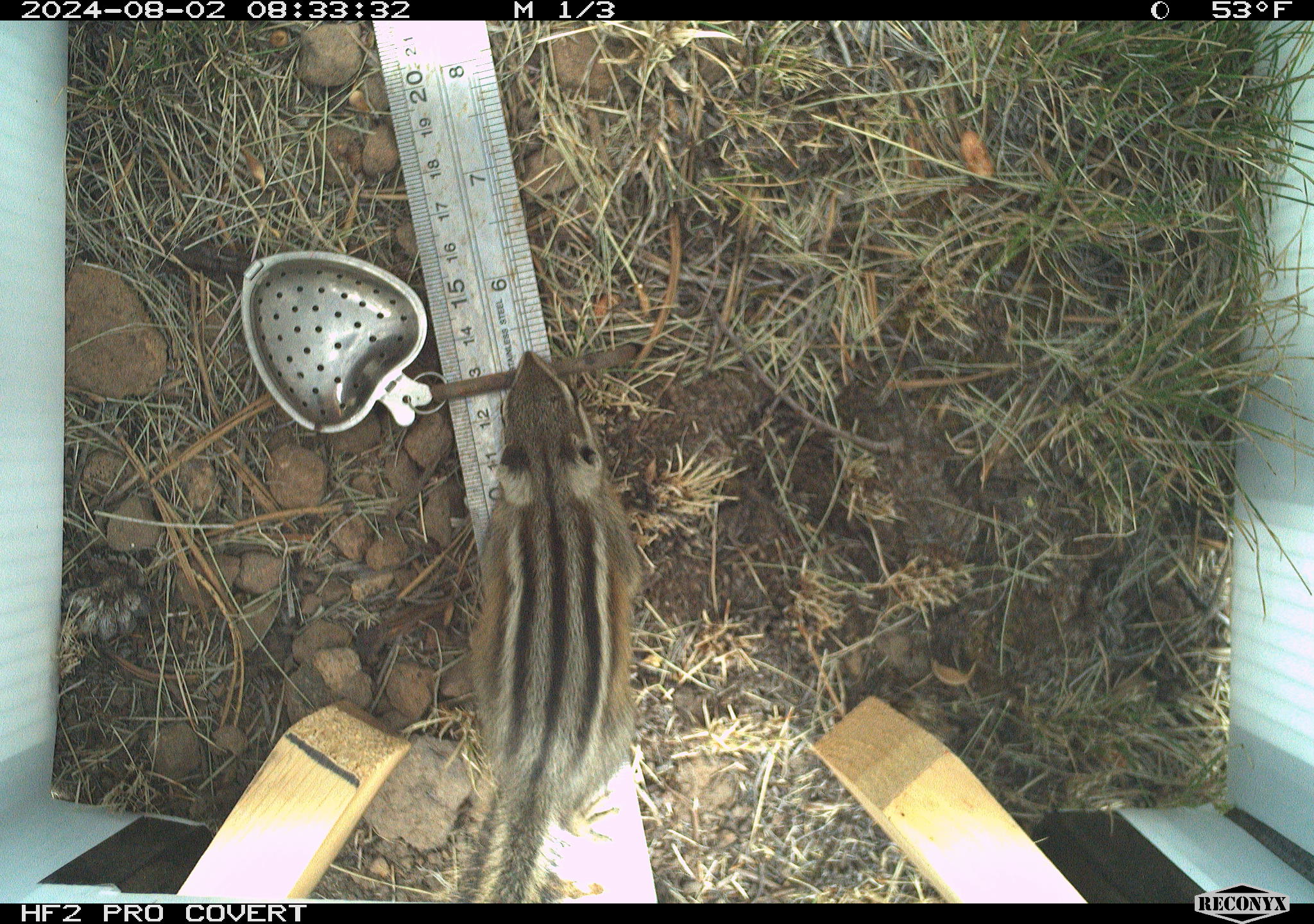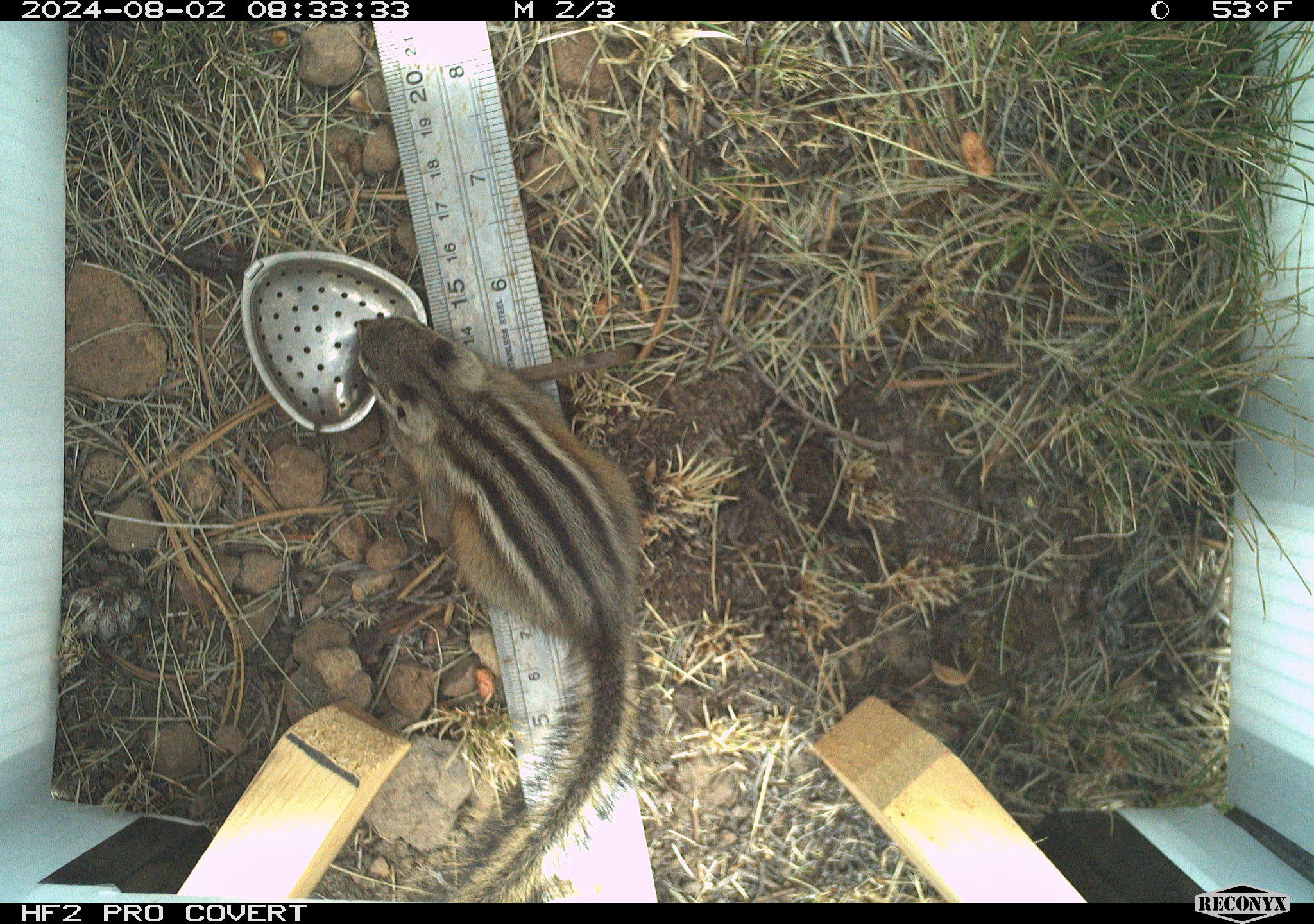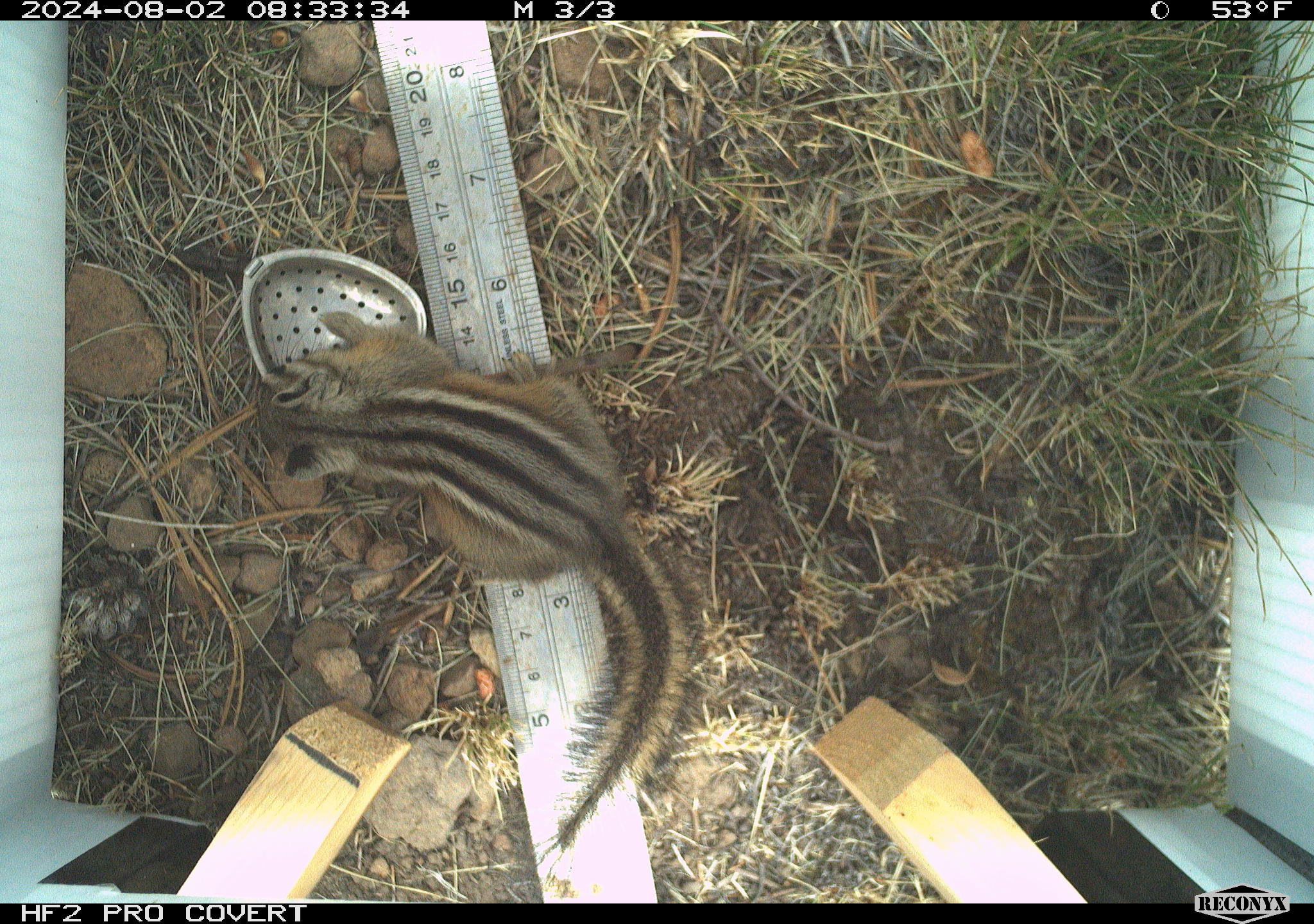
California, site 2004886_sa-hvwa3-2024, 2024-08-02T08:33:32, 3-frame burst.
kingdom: Animalia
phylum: Chordata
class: Mammalia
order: Rodentia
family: Sciuridae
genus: Neotamias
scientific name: Neotamias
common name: western chipmunks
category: neotamias species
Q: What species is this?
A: Neotamias species (western chipmunks) (Neotamias).